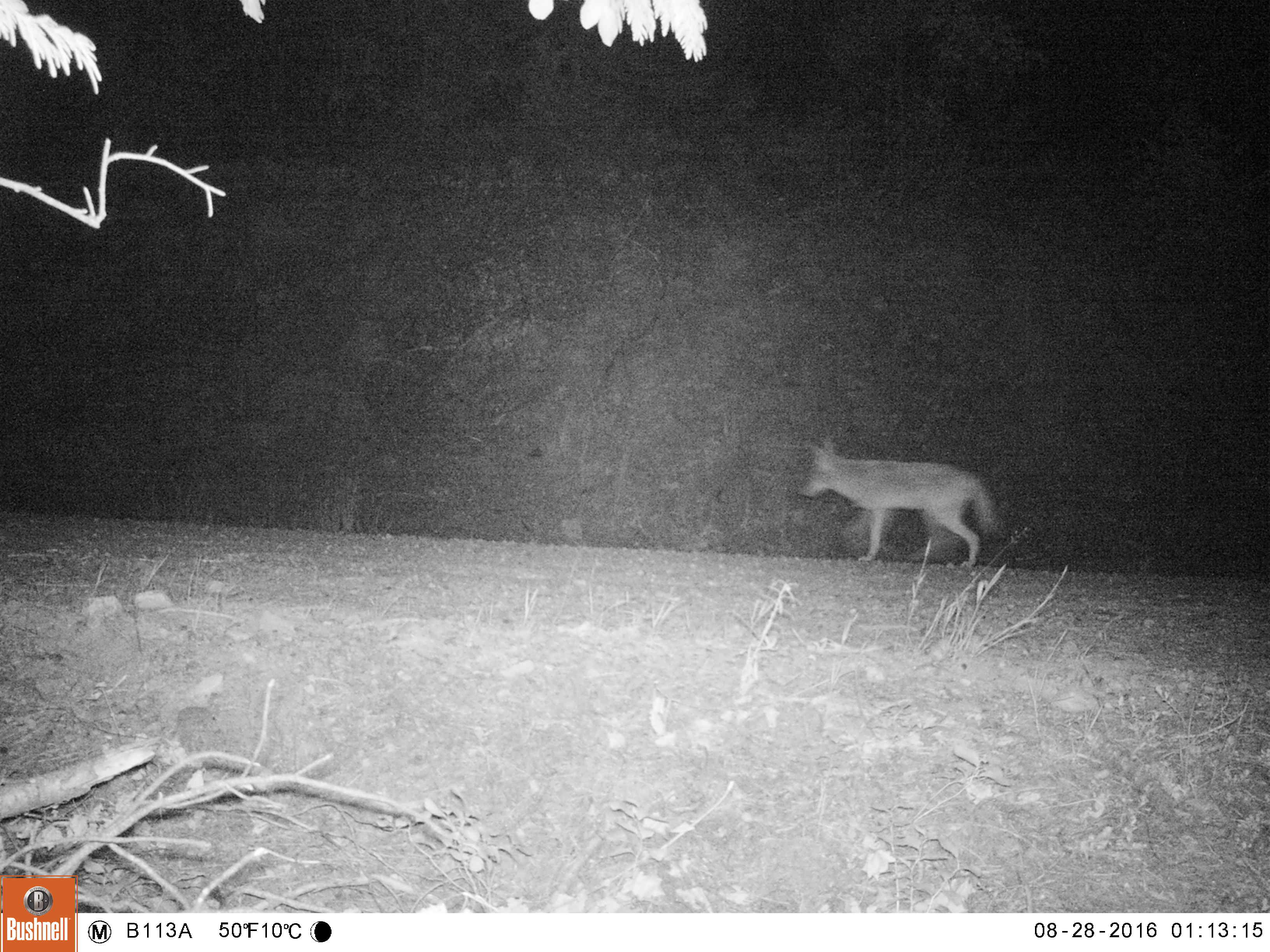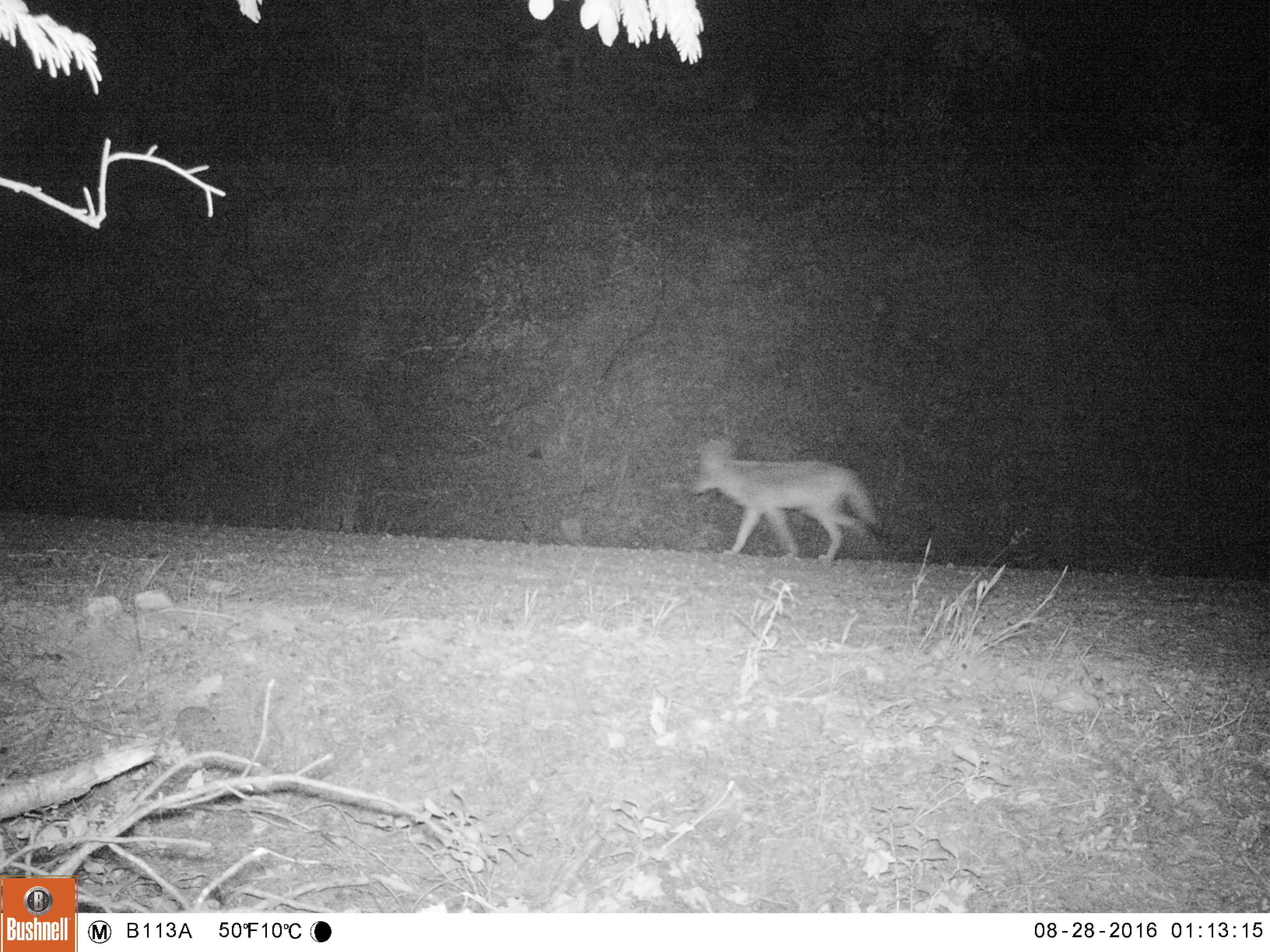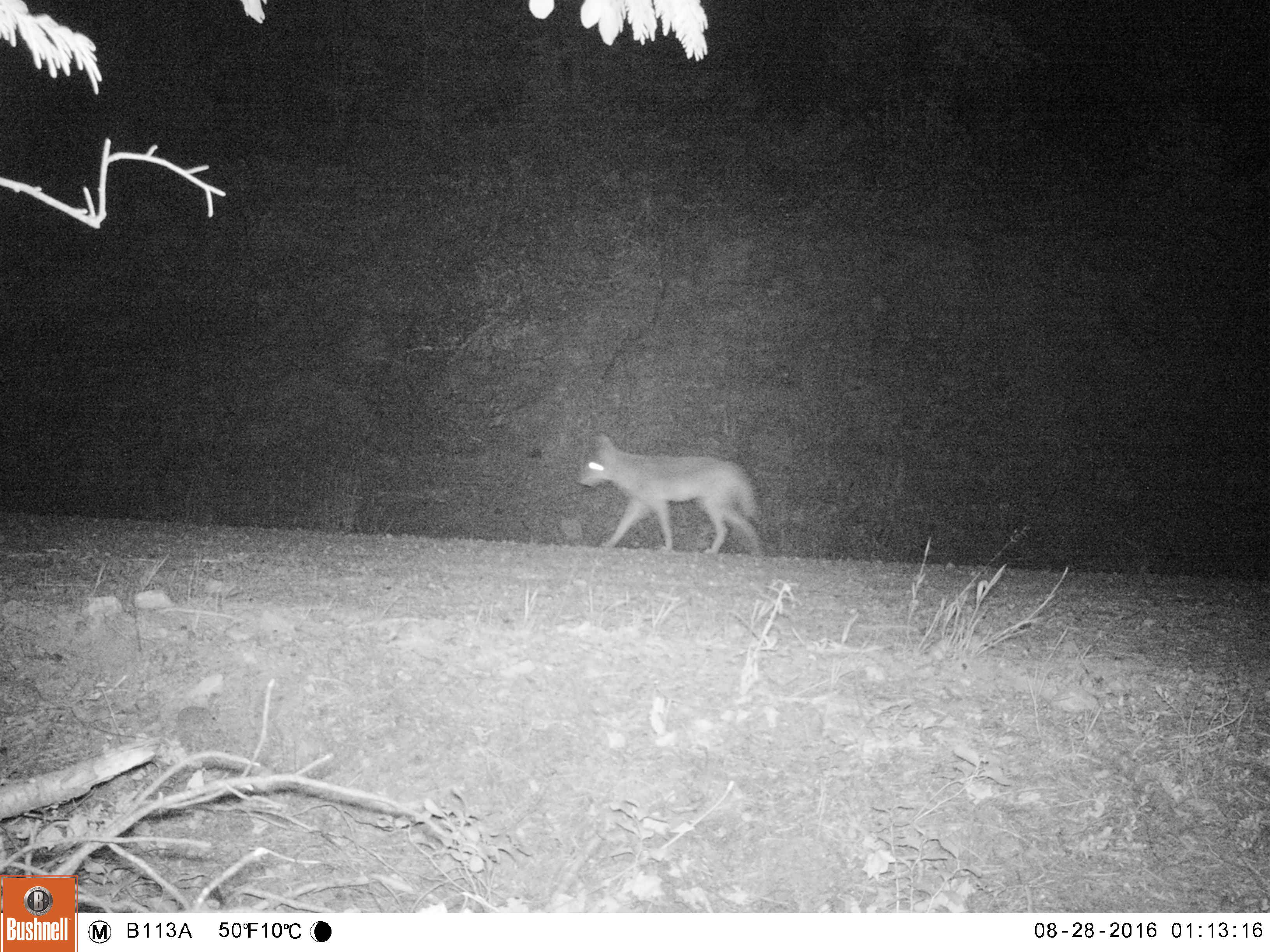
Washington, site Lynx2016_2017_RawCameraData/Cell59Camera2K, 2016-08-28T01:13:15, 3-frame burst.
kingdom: Animalia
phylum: Chordata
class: Mammalia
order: Carnivora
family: Canidae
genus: Canis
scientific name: Canis latrans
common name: coyote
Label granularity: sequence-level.